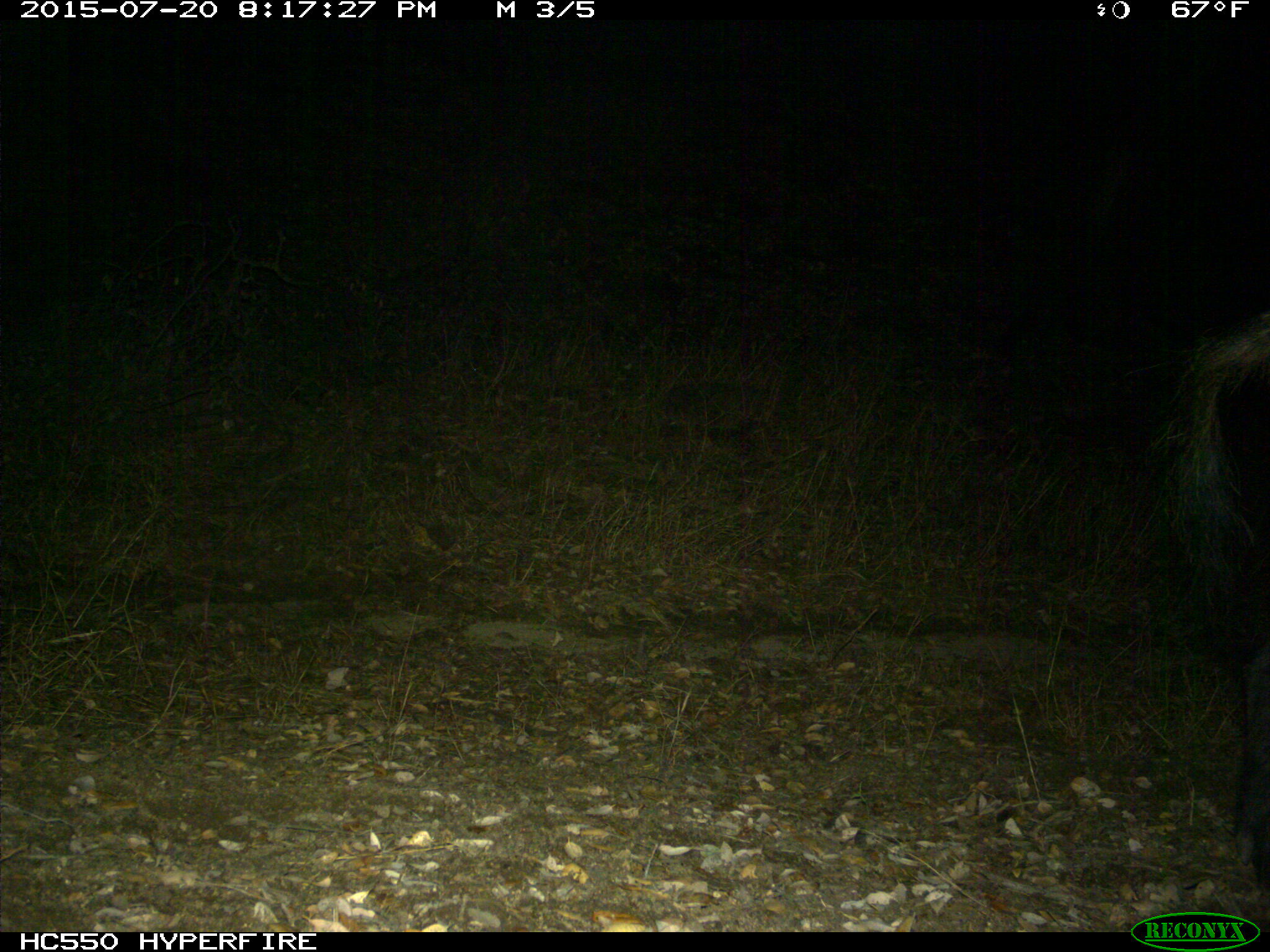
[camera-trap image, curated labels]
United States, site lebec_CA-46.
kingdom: Animalia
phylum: Chordata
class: Mammalia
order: Artiodactyla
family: Suidae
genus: Sus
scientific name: Sus scrofa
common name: wild boar